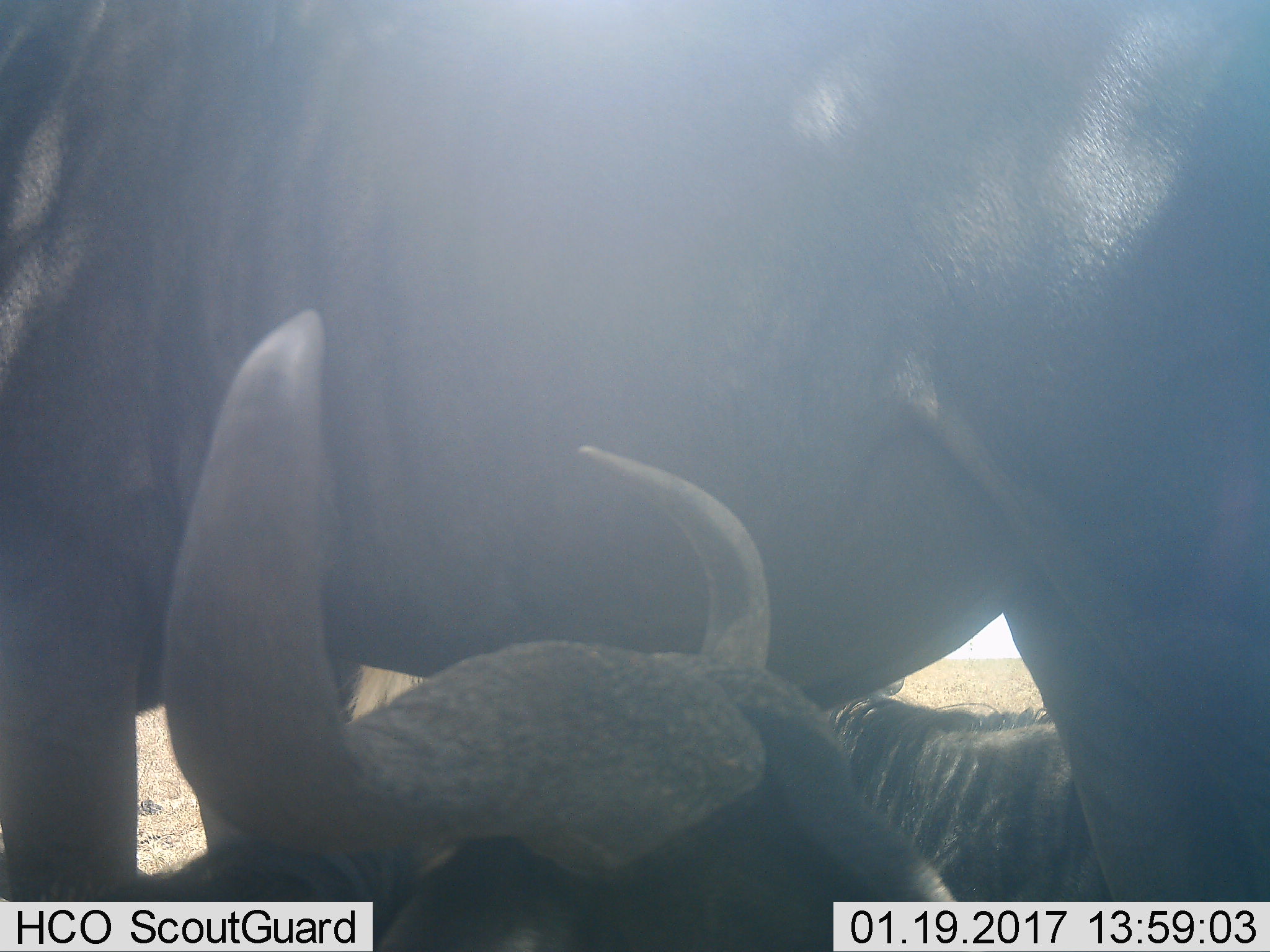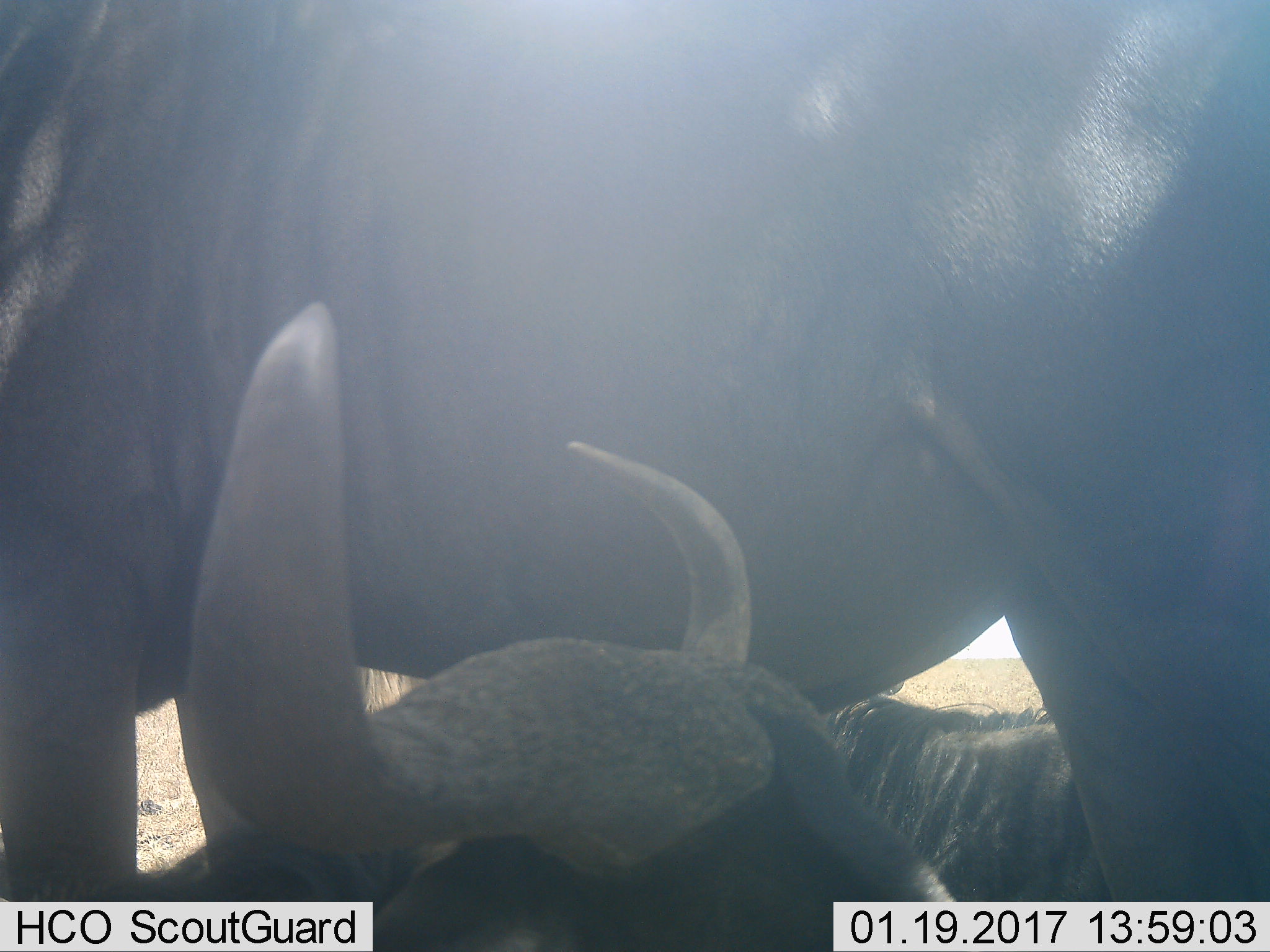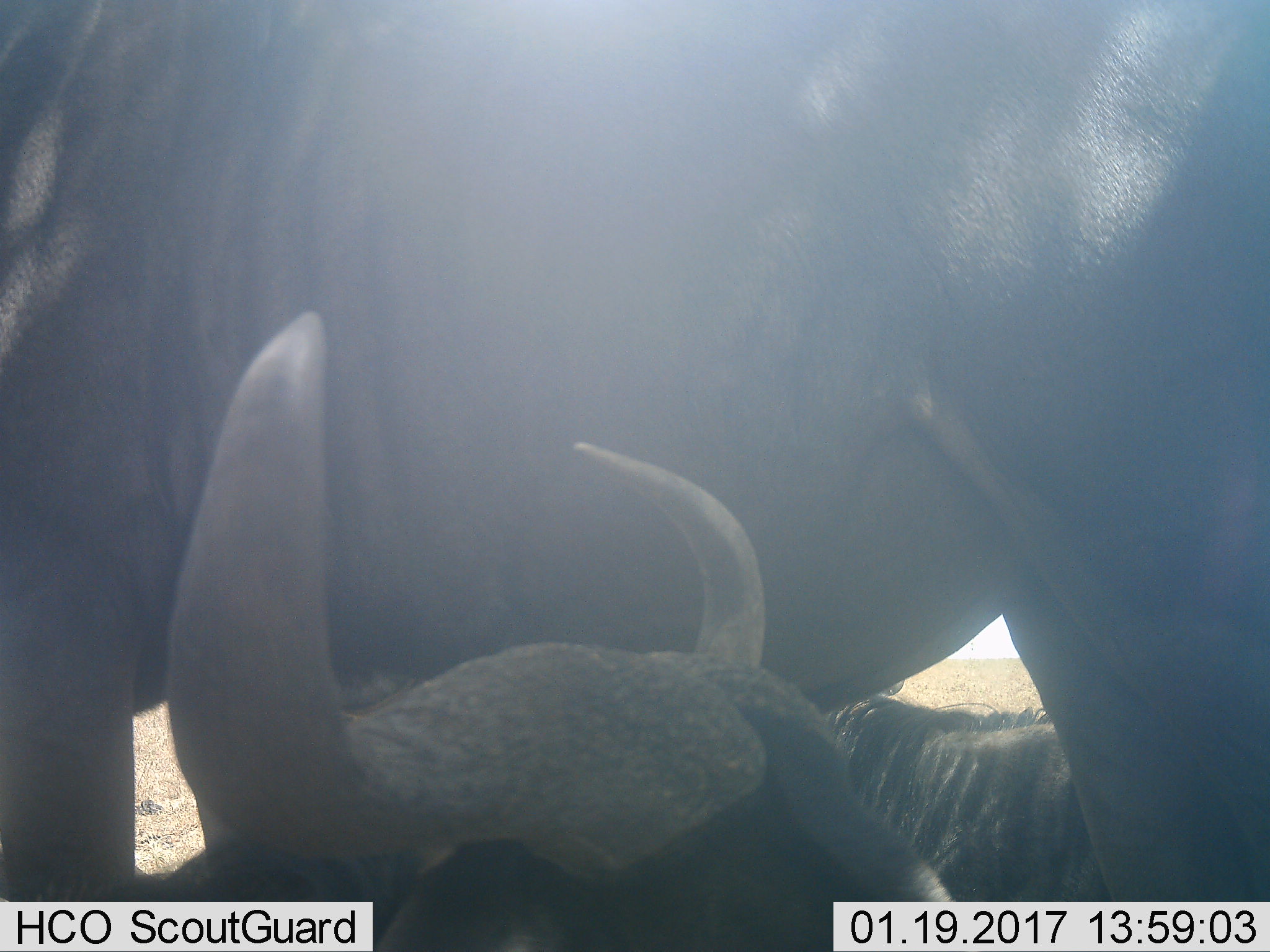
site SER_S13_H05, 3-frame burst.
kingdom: Animalia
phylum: Chordata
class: Mammalia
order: Artiodactyla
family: Bovidae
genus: Connochaetes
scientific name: Connochaetes taurinus taurinus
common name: blue wildebeest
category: wildebeestblue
Wildebeestblue (blue wildebeest) (Connochaetes taurinus taurinus), count 3. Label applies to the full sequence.